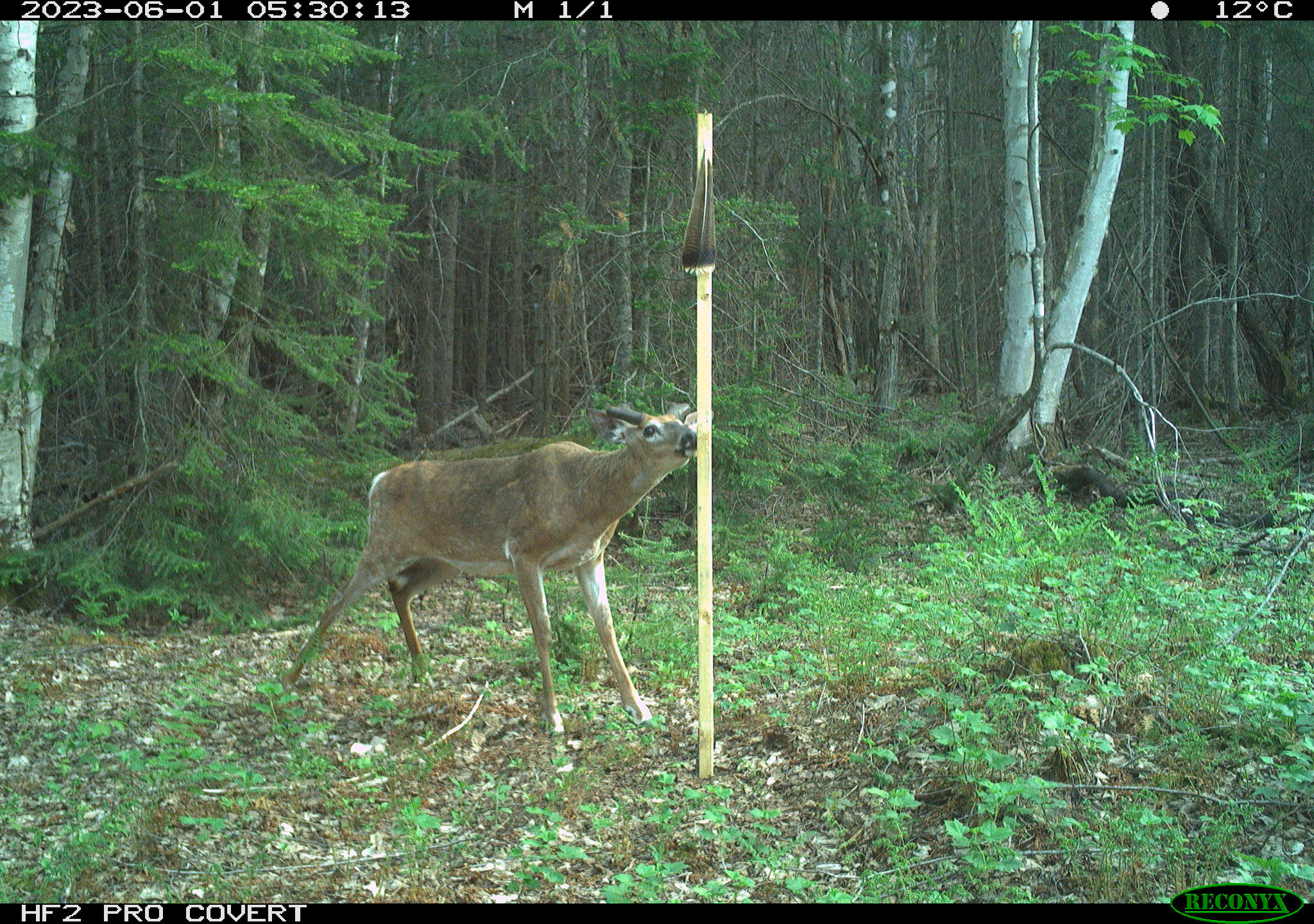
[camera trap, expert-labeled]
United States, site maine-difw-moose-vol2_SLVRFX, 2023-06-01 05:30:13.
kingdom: Animalia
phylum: Chordata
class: Mammalia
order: Artiodactyla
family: Cervidae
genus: Odocoileus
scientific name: Odocoileus virginianus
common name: white-tailed deer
White-tailed deer (Odocoileus virginianus).